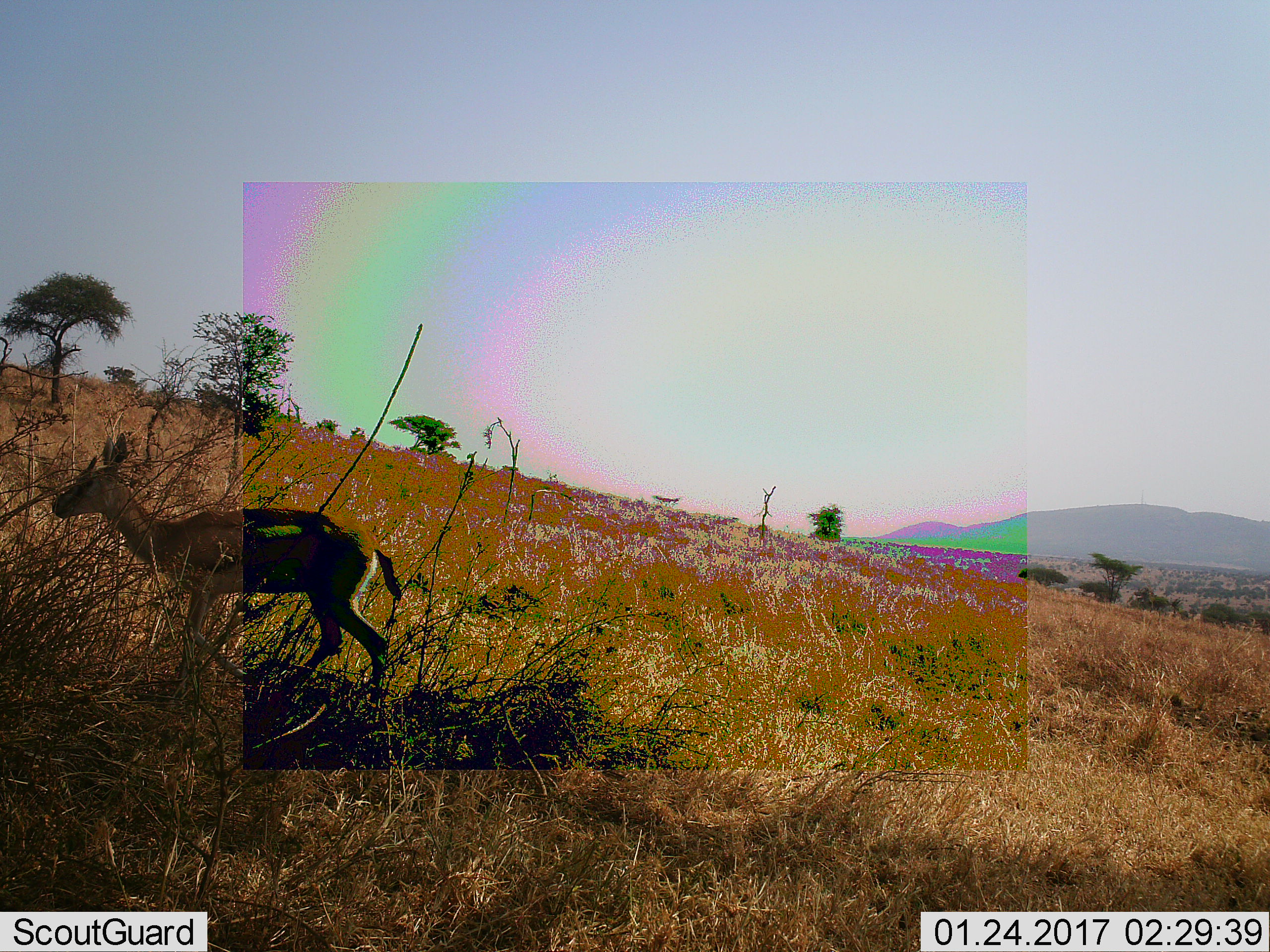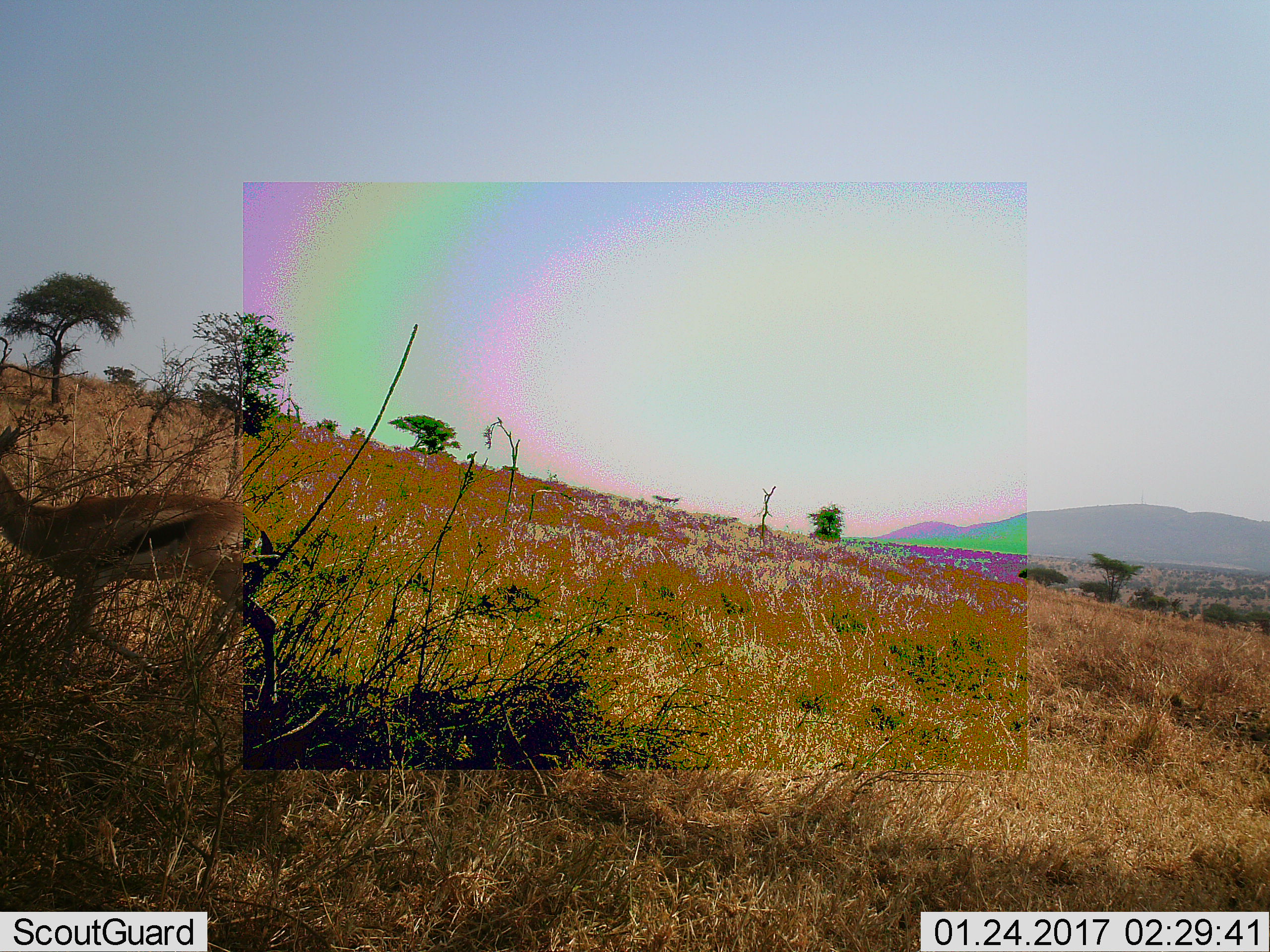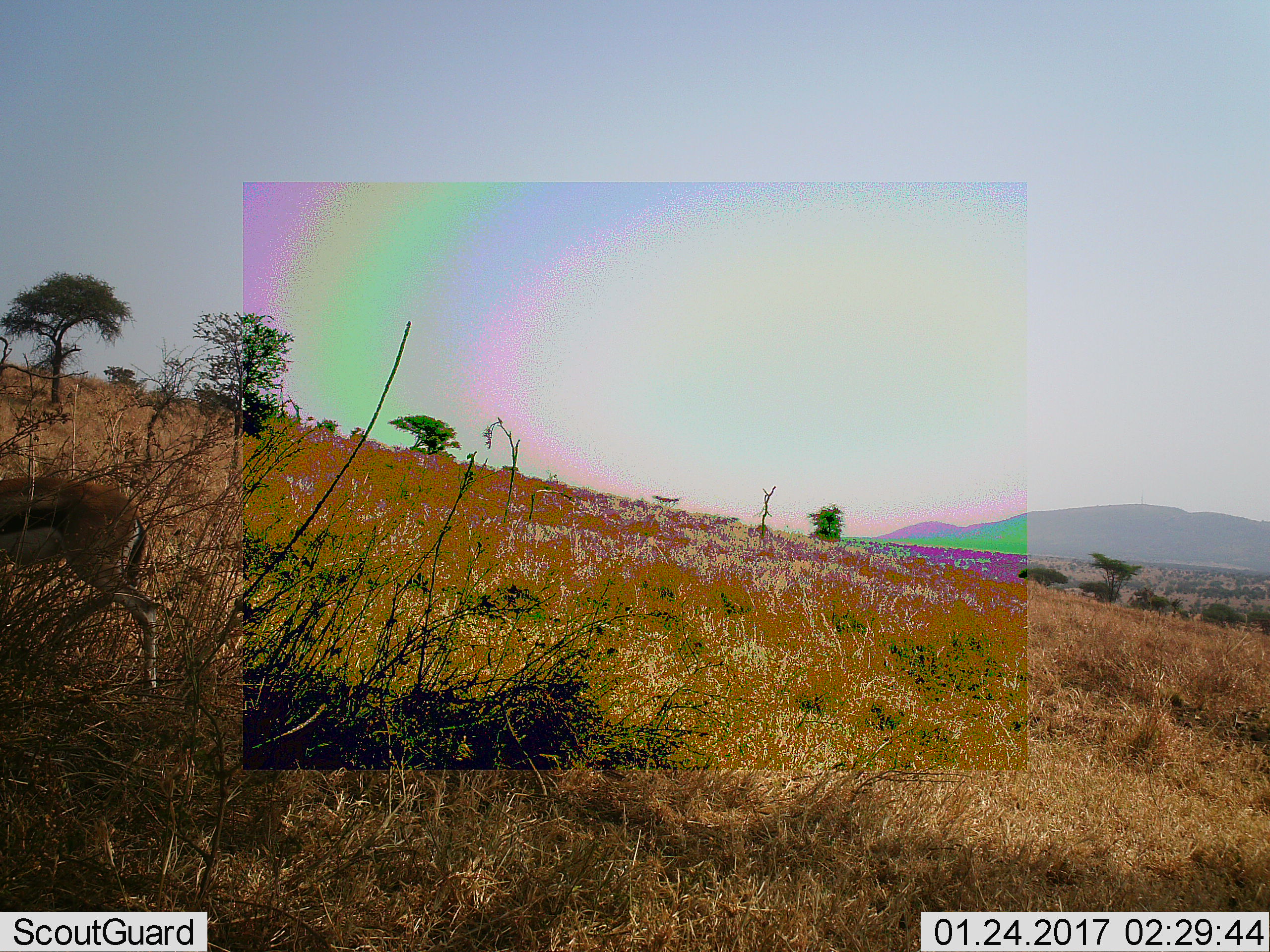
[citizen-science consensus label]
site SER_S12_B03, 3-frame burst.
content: unidentified animal